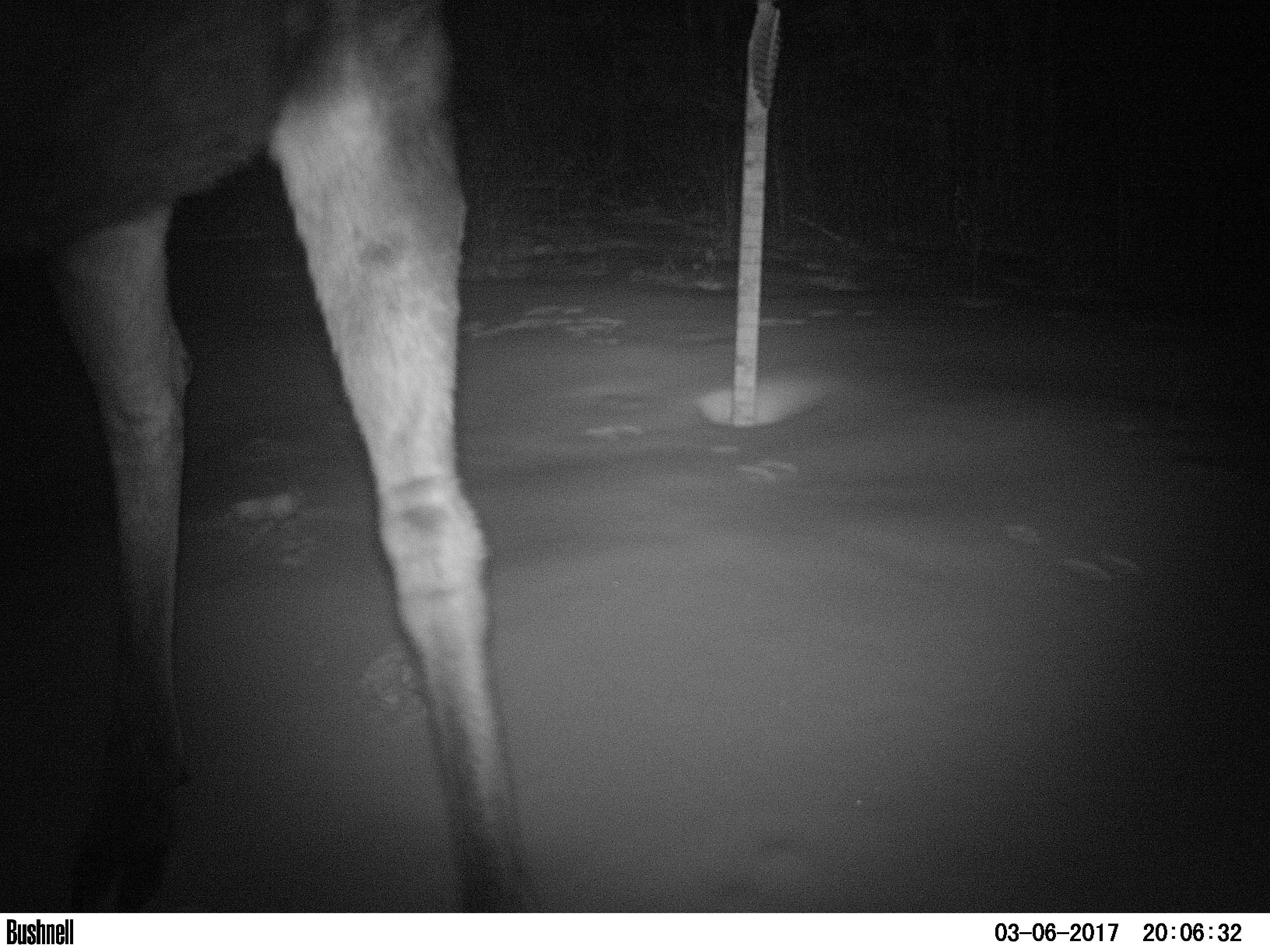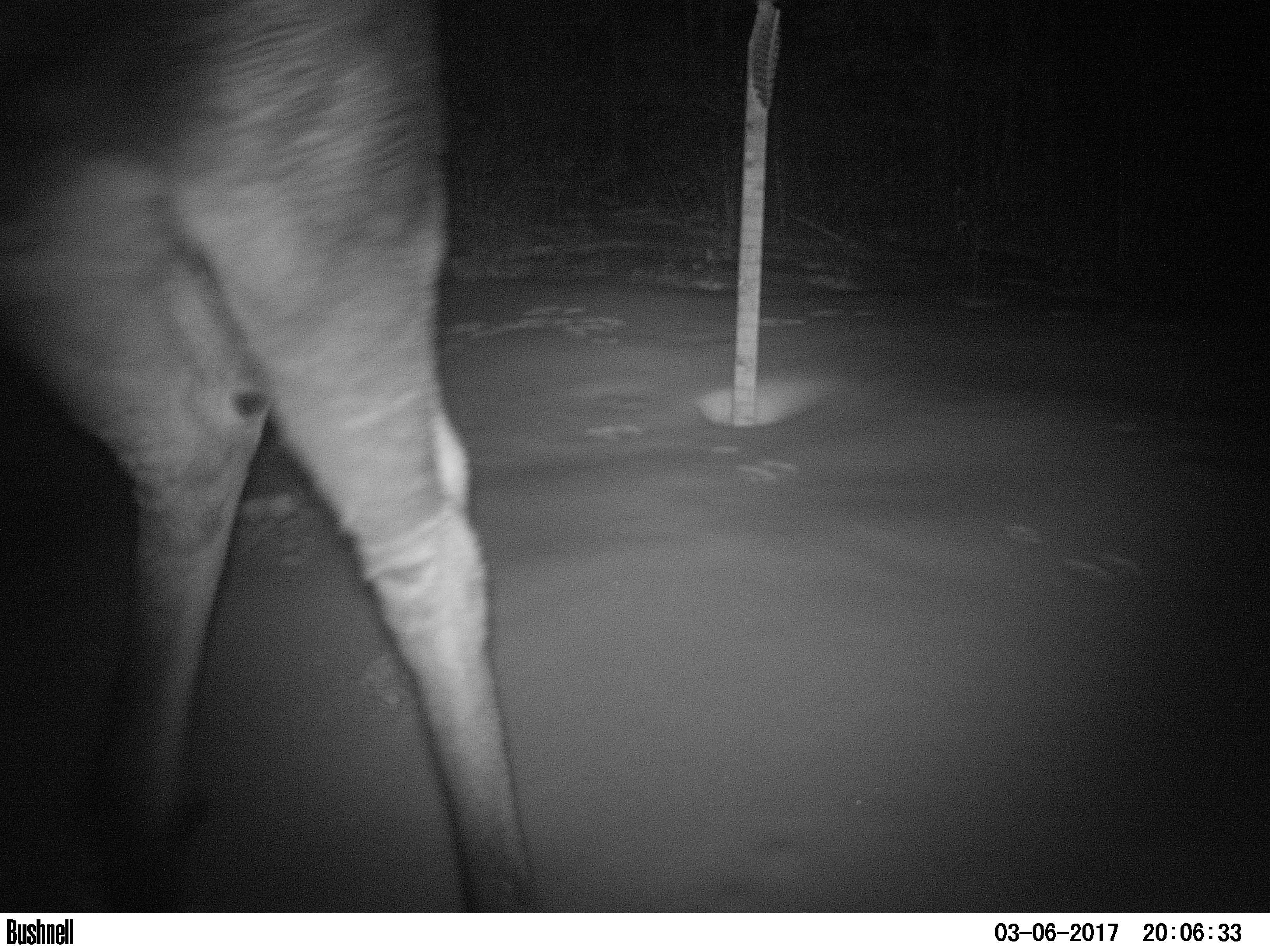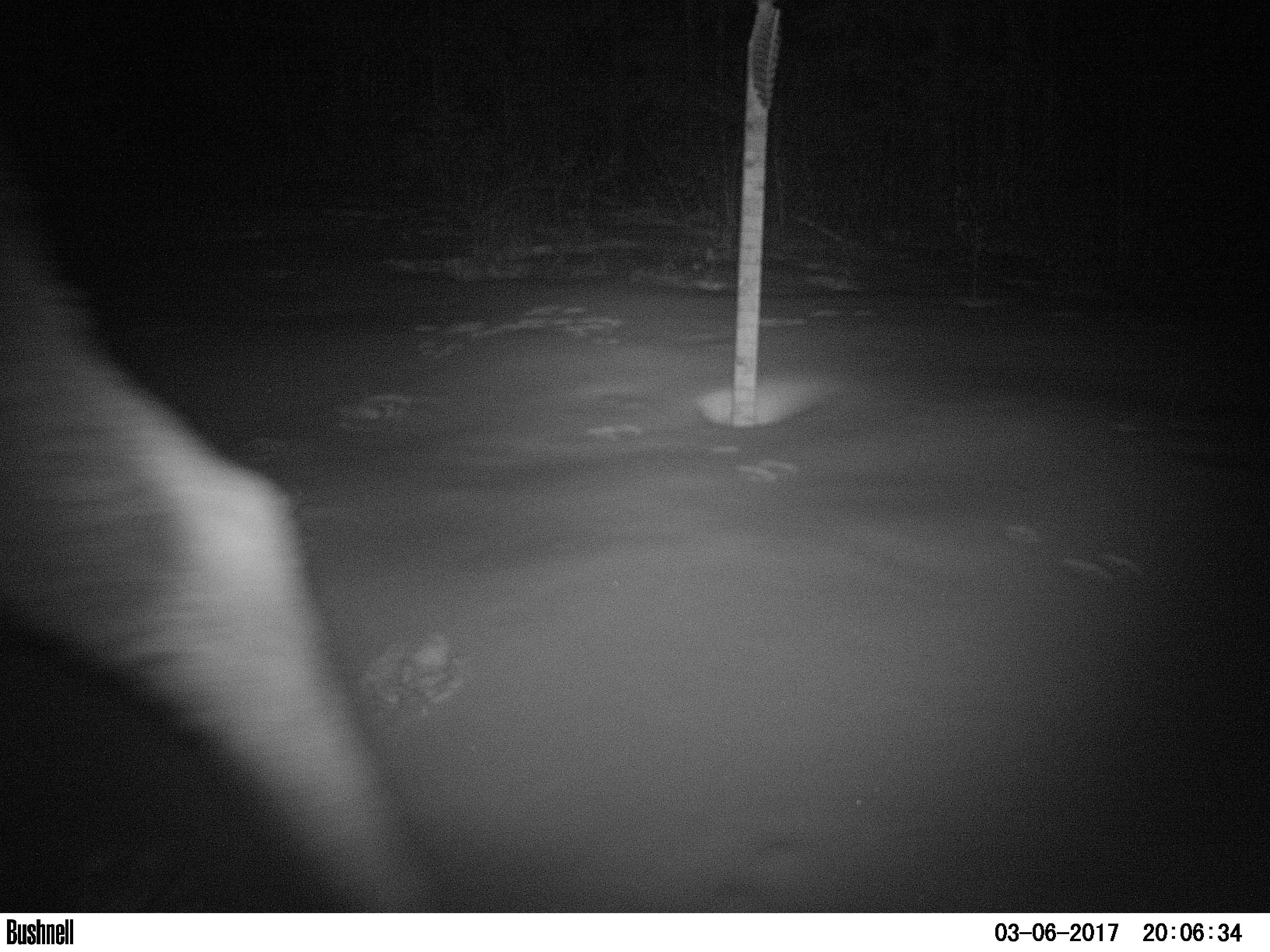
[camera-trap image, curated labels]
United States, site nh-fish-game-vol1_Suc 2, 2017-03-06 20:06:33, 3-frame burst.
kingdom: Animalia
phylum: Chordata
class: Mammalia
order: Artiodactyla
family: Cervidae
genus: Alces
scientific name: Alces alces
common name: moose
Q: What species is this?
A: Moose (Alces alces).